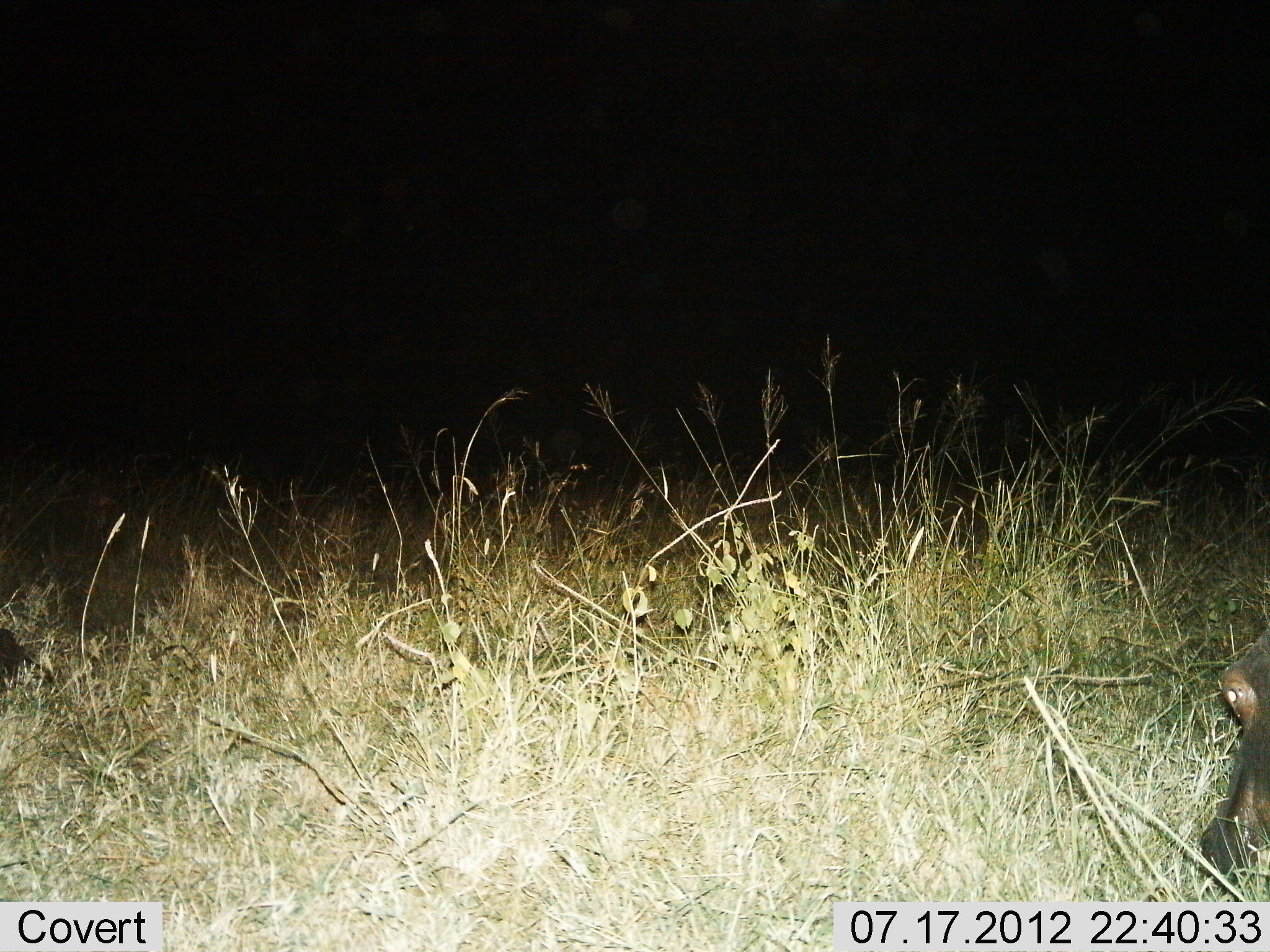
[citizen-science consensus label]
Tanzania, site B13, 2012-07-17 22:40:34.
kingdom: Animalia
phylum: Chordata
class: Mammalia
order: Artiodactyla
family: Hippopotamidae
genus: Hippopotamus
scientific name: Hippopotamus amphibius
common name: hippopotamus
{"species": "hippopotamus (Hippopotamus amphibius)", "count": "1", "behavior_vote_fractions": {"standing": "20%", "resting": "0%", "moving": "0%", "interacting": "0%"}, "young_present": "0%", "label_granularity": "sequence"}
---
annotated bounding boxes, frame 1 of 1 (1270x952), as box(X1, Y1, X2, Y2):
animal: box(1195, 626, 1270, 890); box(0, 627, 59, 689)